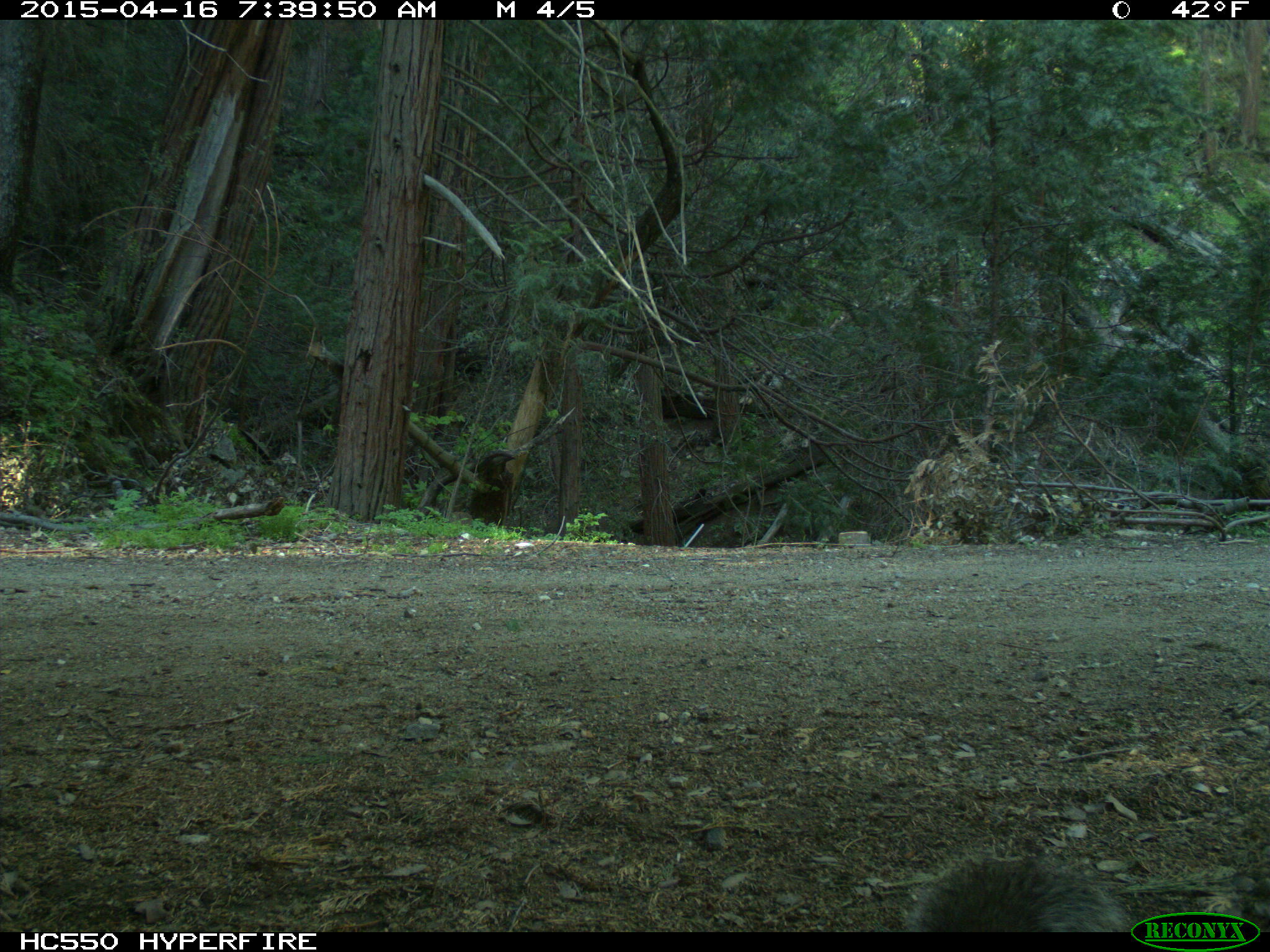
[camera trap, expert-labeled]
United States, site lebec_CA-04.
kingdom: Animalia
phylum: Chordata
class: Mammalia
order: Rodentia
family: Sciuridae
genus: Sciurus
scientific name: Sciurus carolinensis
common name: eastern gray squirrel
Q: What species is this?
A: Sciurus carolinensis (eastern gray squirrel).